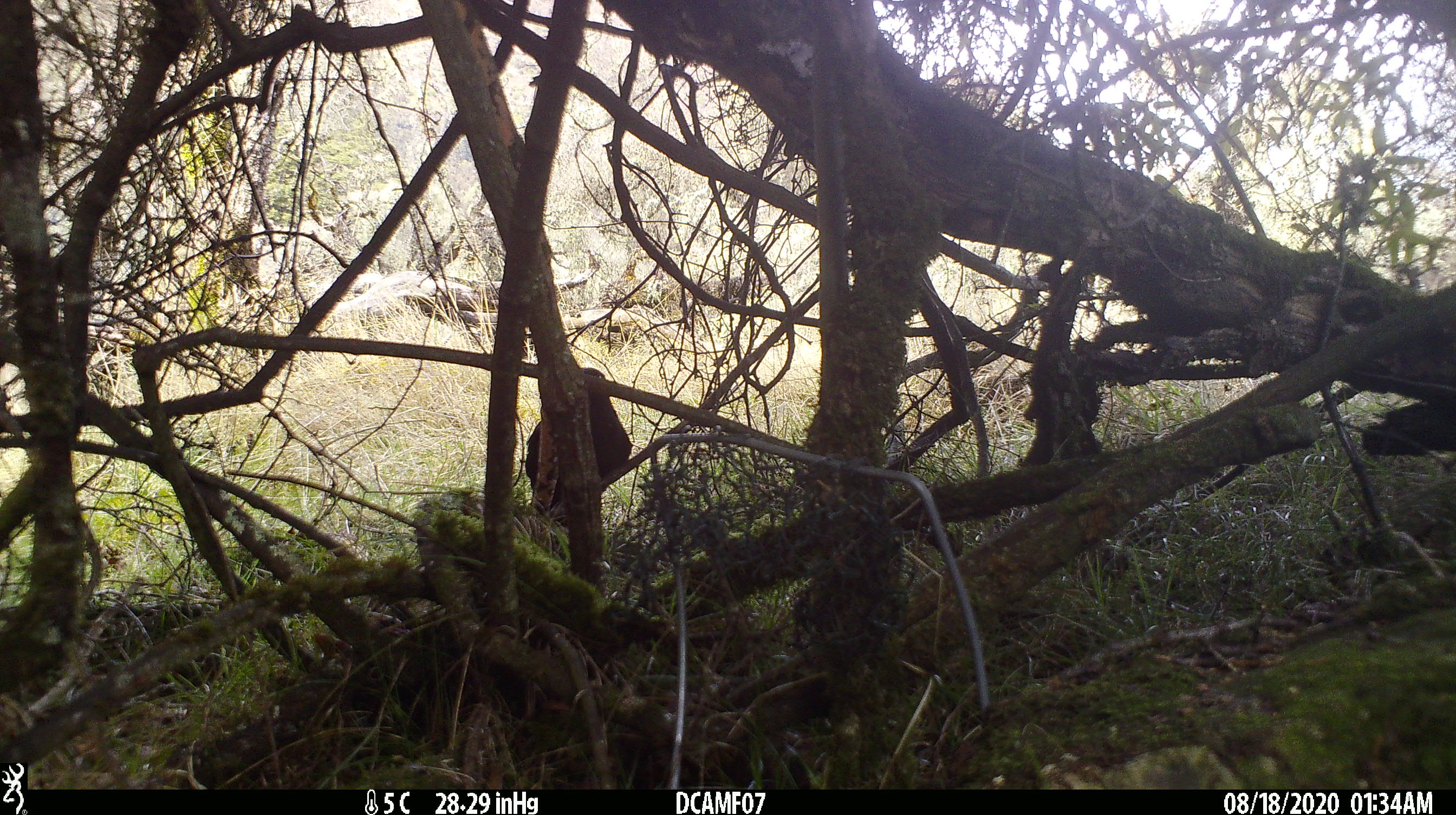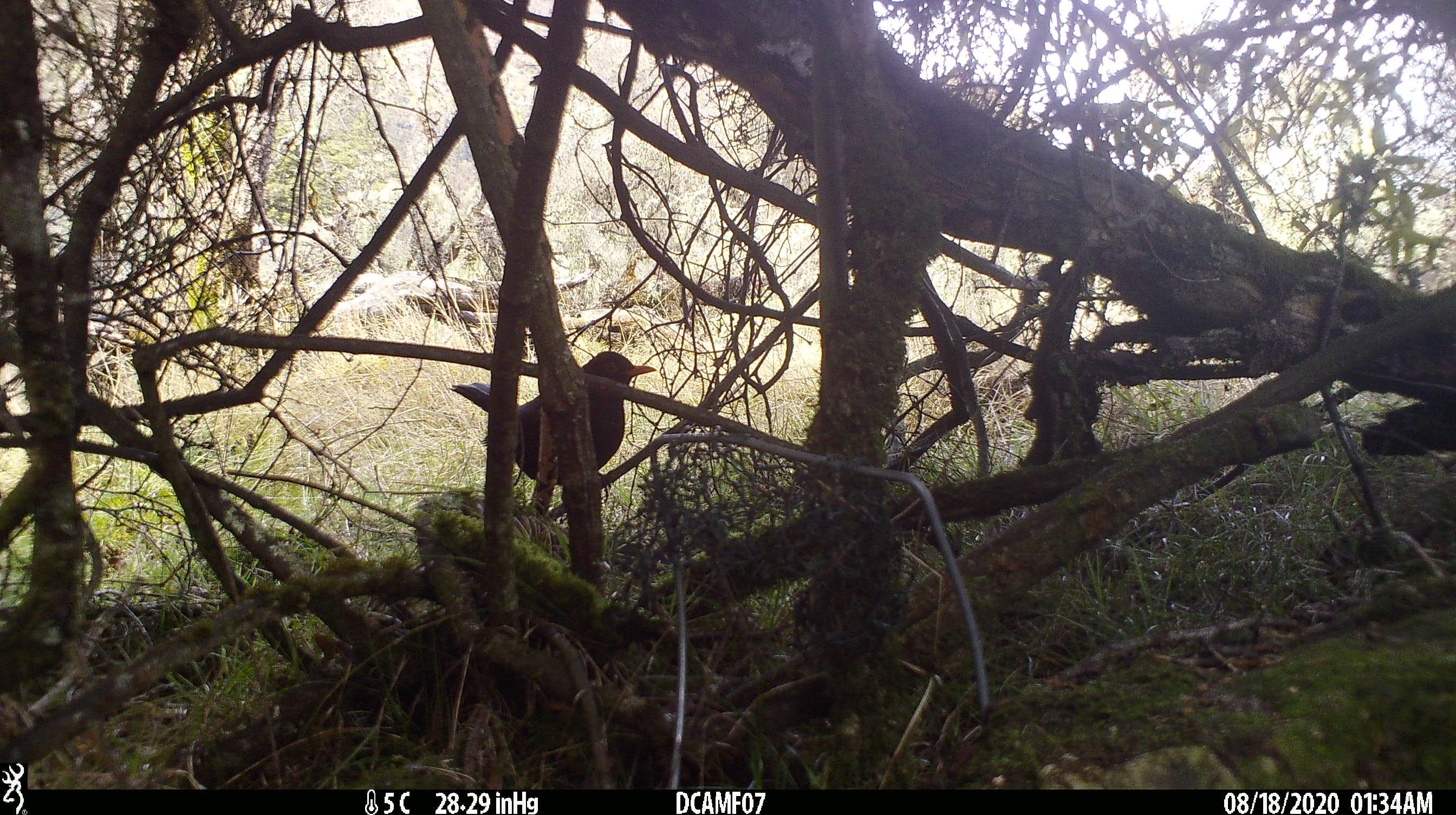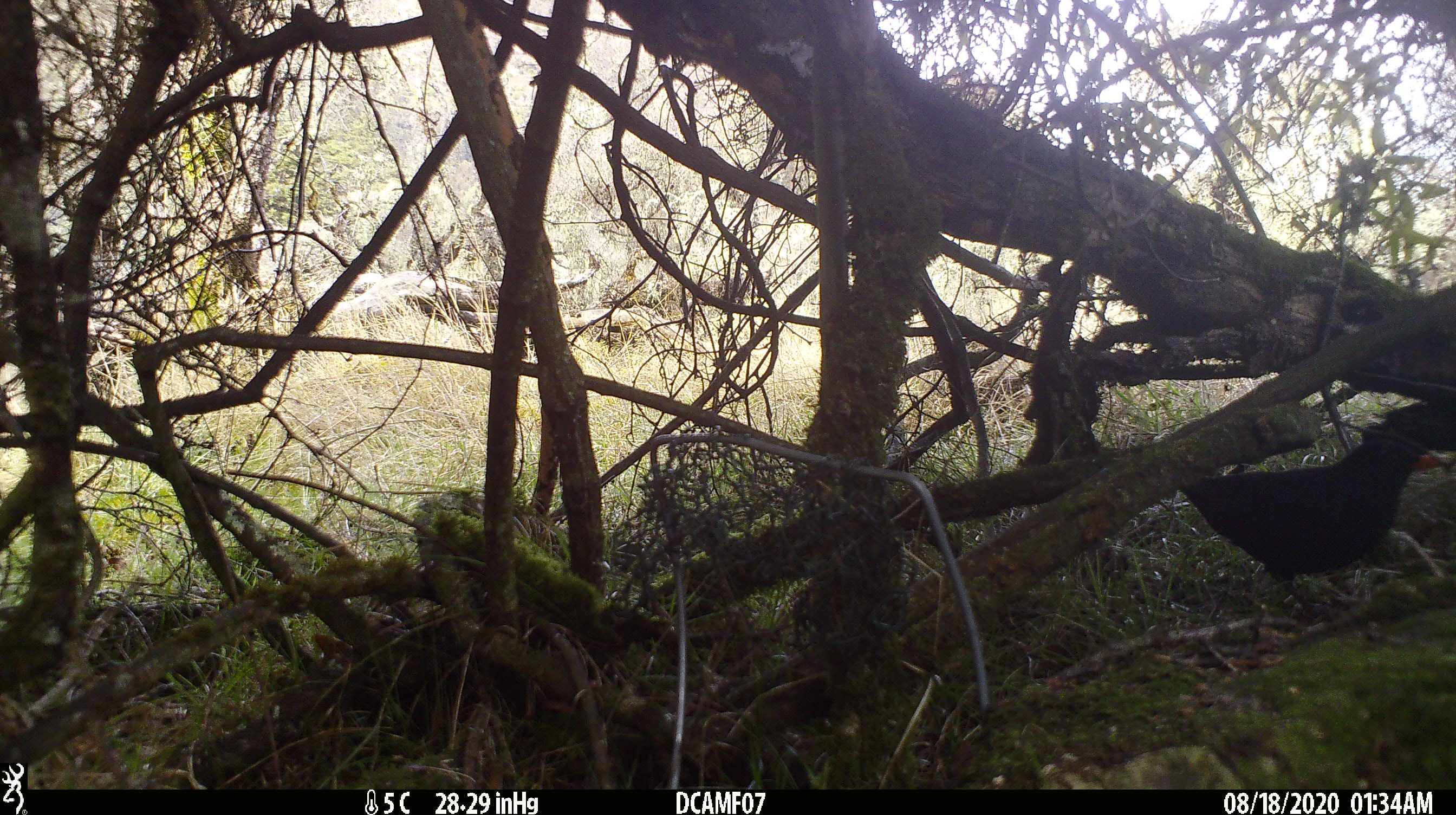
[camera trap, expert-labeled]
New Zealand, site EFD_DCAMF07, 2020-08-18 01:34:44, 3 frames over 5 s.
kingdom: Animalia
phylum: Chordata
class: Aves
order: Passeriformes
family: Turdidae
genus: Turdus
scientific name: Turdus merula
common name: eurasian blackbird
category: blackbird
Blackbird (eurasian blackbird) (Turdus merula).